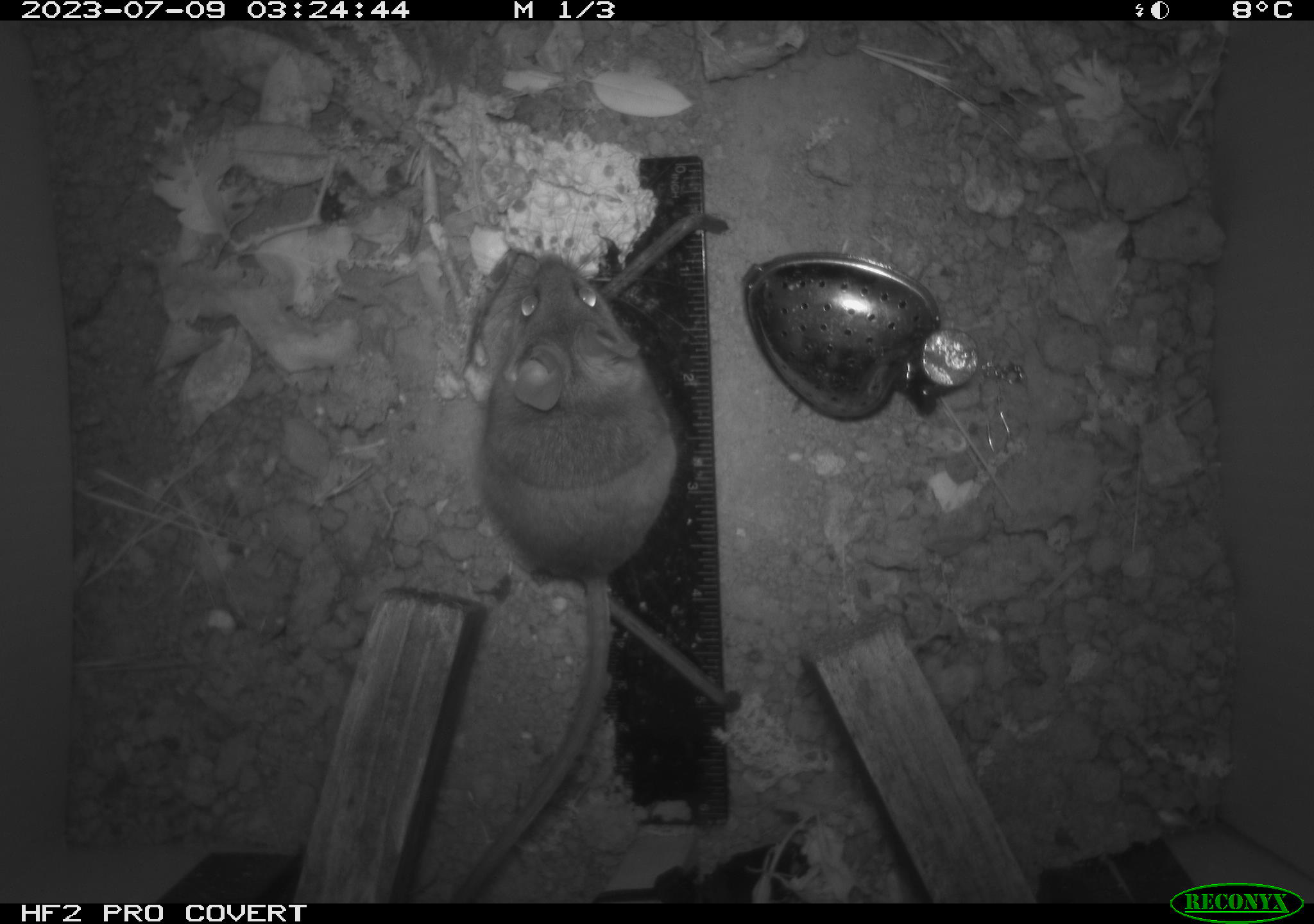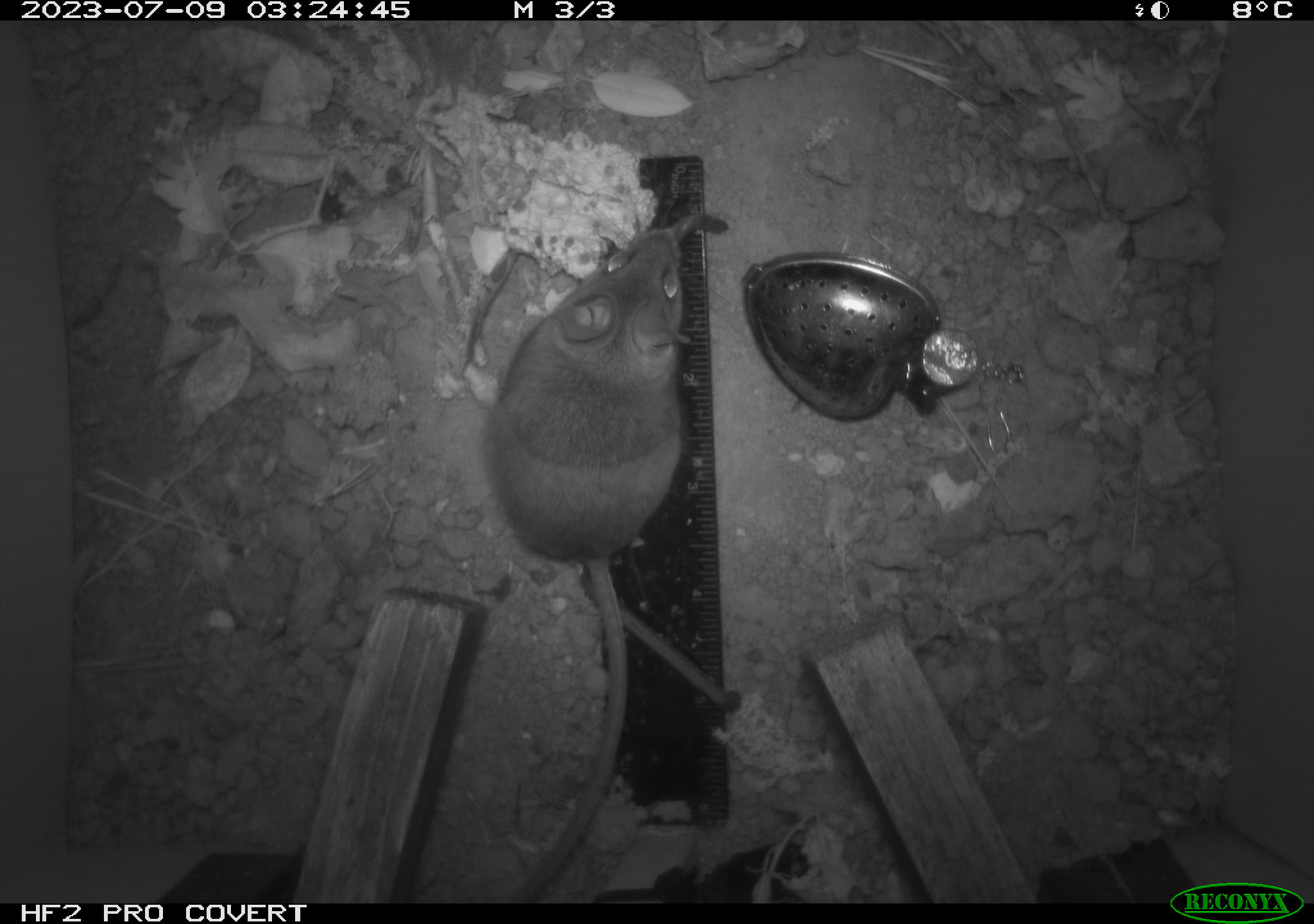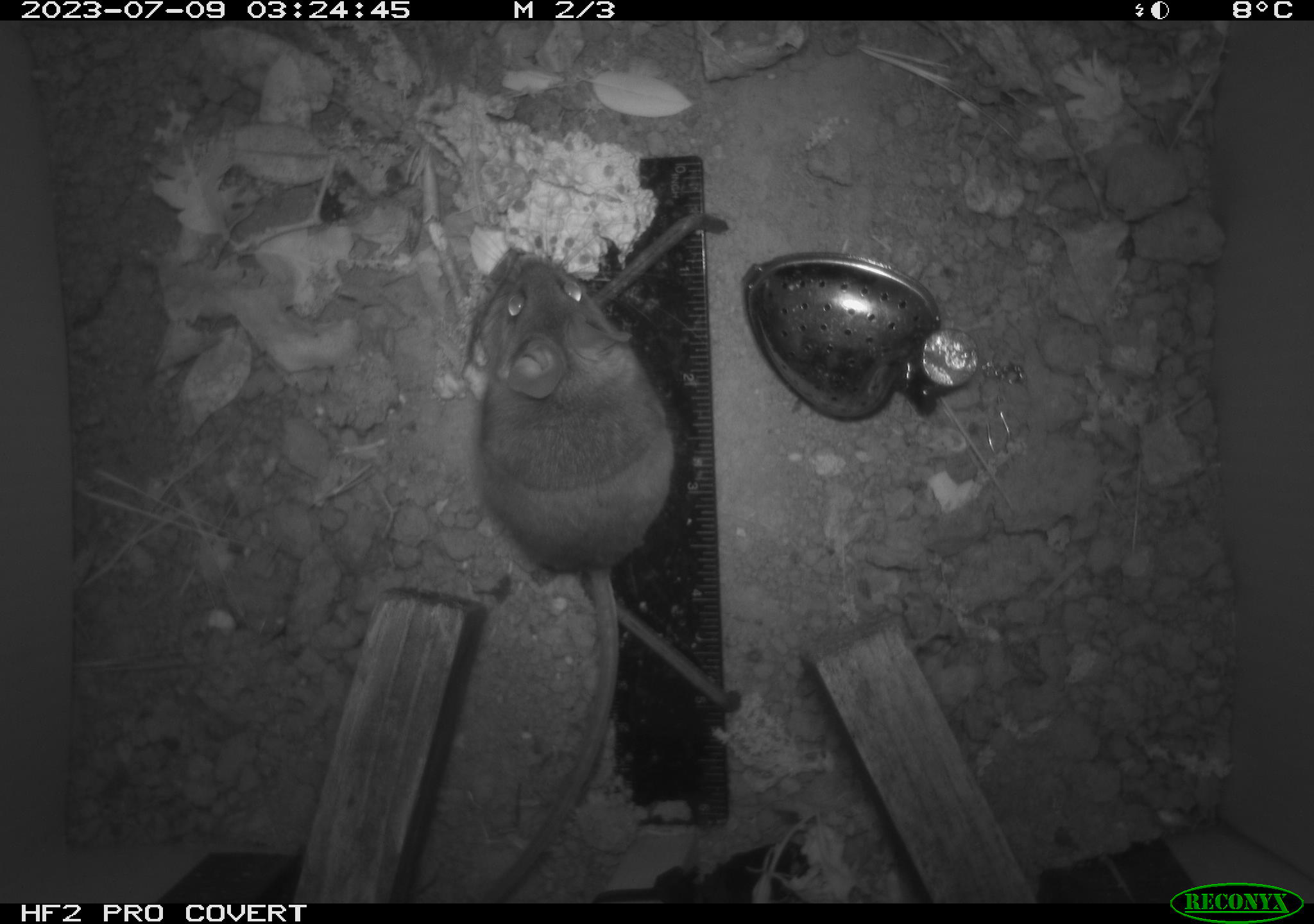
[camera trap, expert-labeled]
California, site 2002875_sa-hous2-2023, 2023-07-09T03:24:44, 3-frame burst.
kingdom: Animalia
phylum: Chordata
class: Mammalia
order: Rodentia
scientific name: Rodentia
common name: mouse species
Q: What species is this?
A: Mouse species (Rodentia).